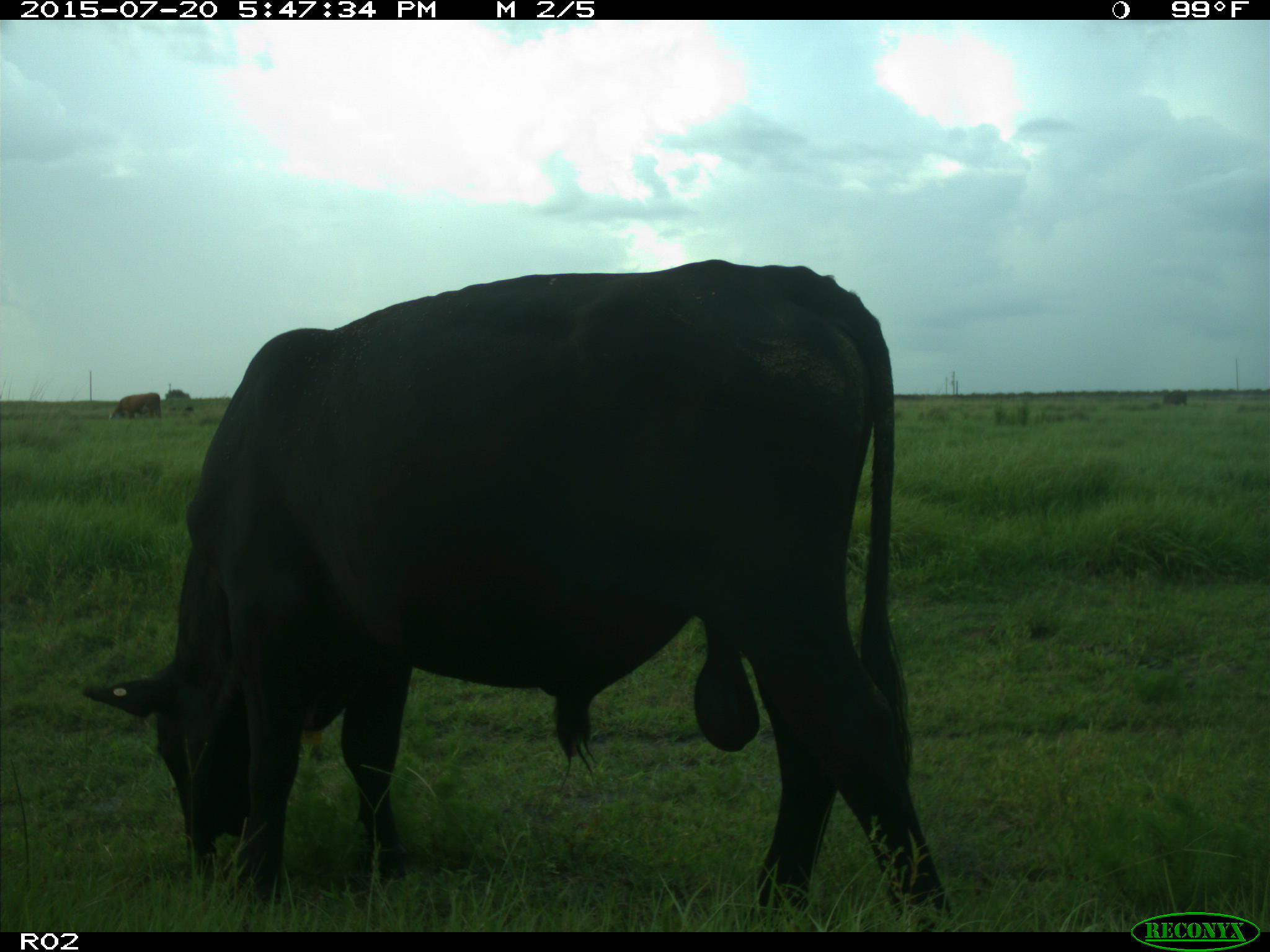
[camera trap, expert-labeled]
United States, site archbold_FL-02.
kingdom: Animalia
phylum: Chordata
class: Mammalia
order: Artiodactyla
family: Bovidae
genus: Bos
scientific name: Bos taurus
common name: domestic cow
Bos taurus (domestic cow).